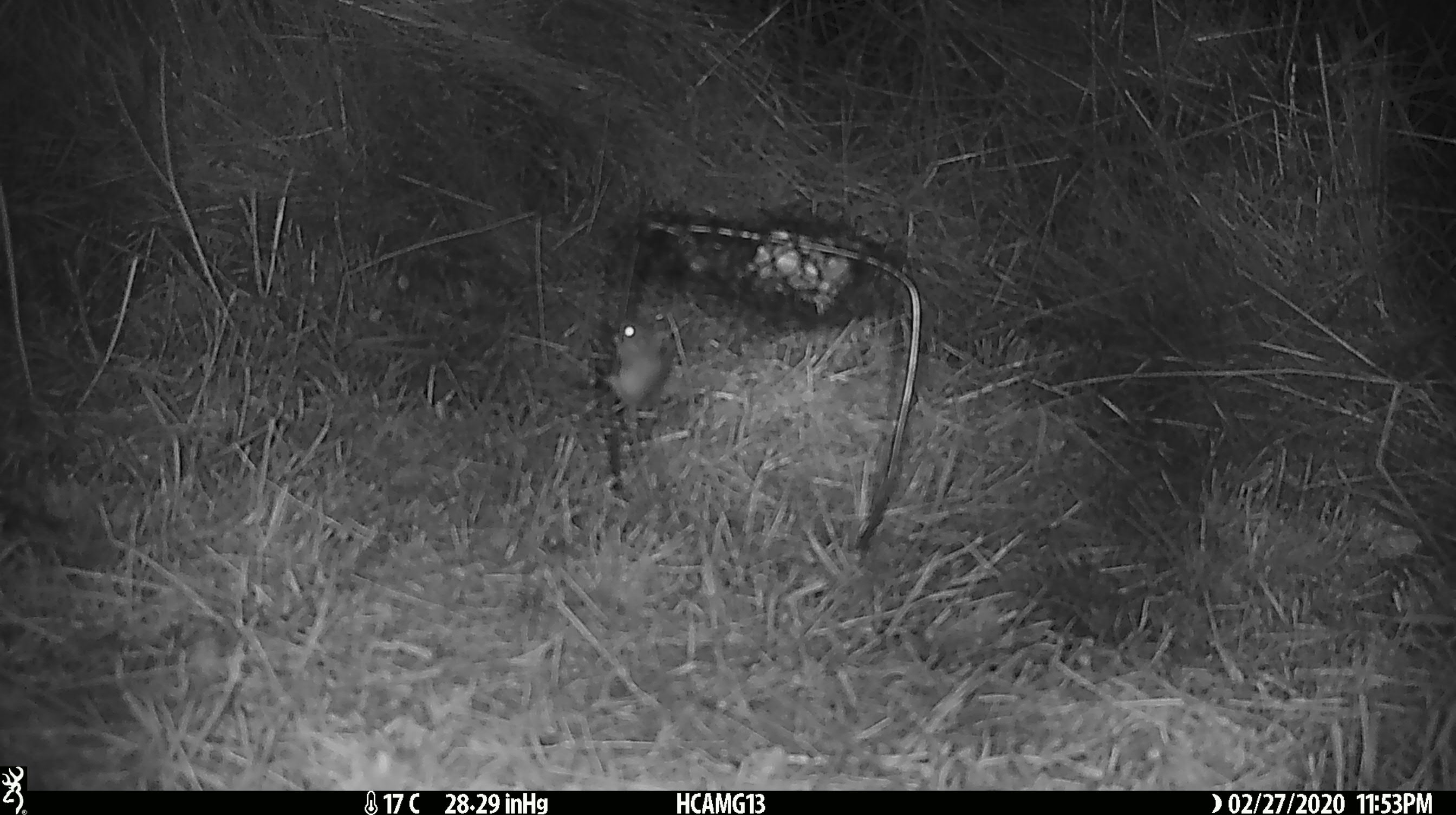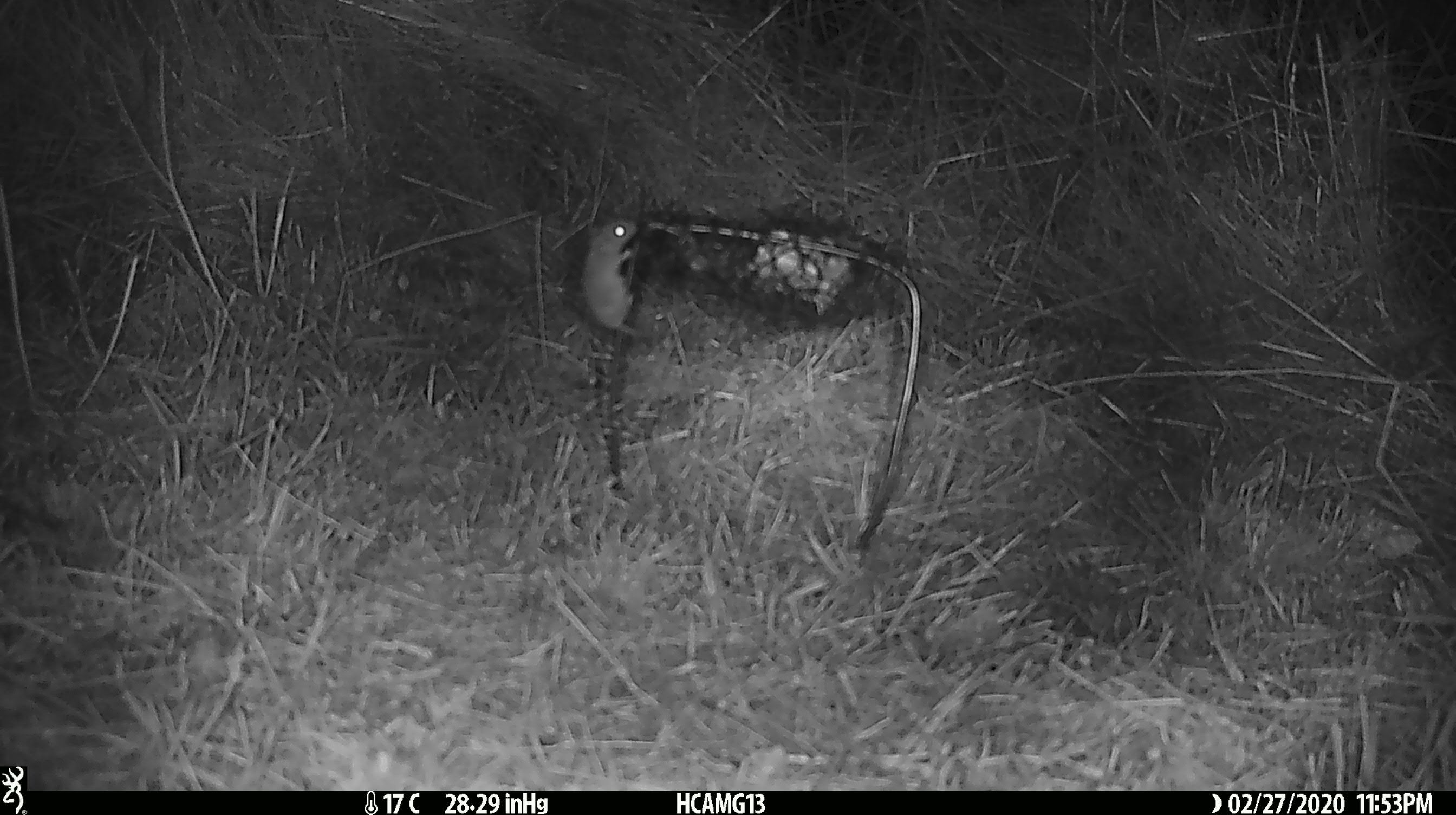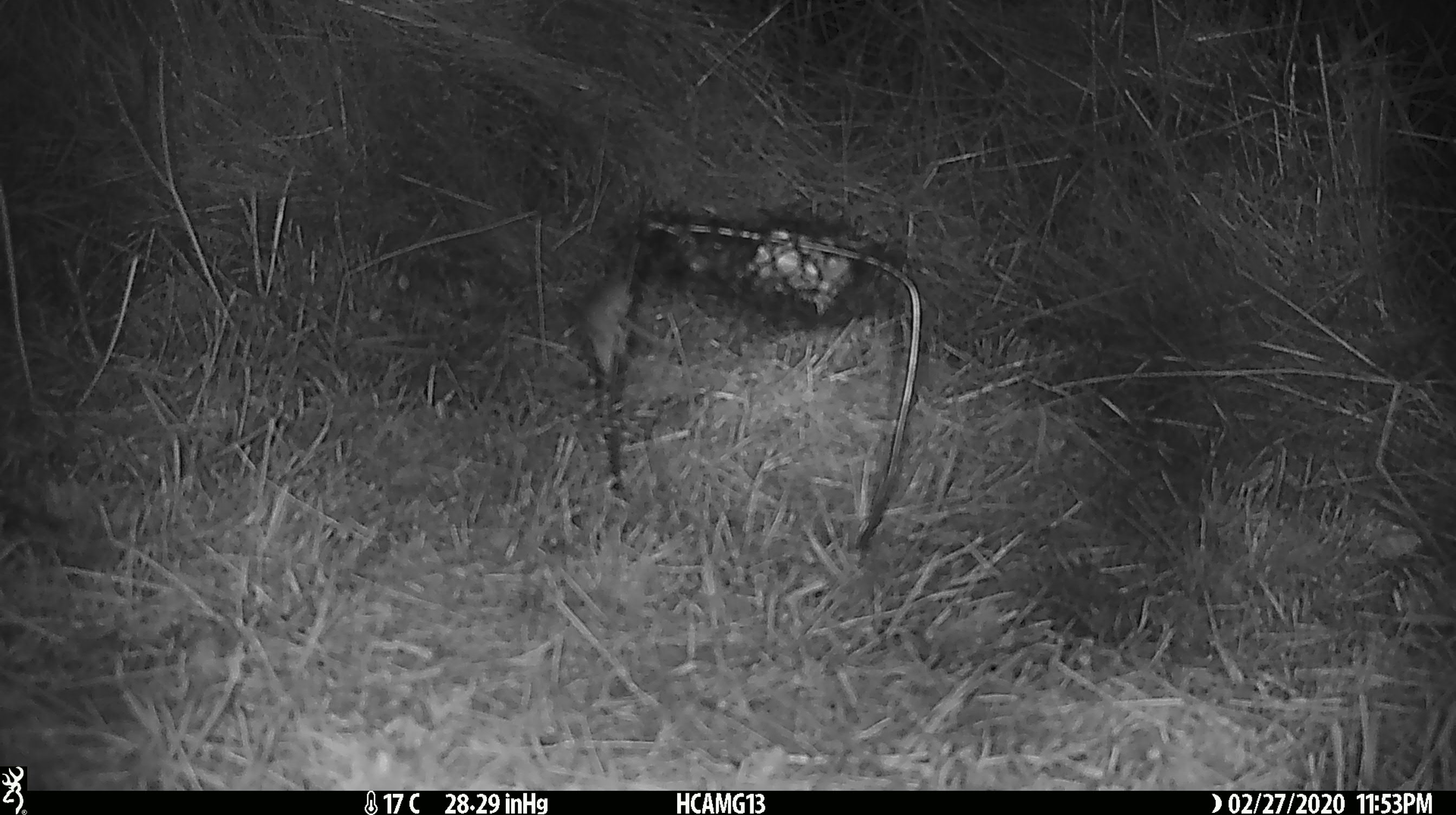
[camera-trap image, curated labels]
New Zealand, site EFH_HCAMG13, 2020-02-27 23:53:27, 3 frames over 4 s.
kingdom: Animalia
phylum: Chordata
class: Mammalia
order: Rodentia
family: Muridae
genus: Mus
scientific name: Mus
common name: mouse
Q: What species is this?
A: Mouse (Mus).